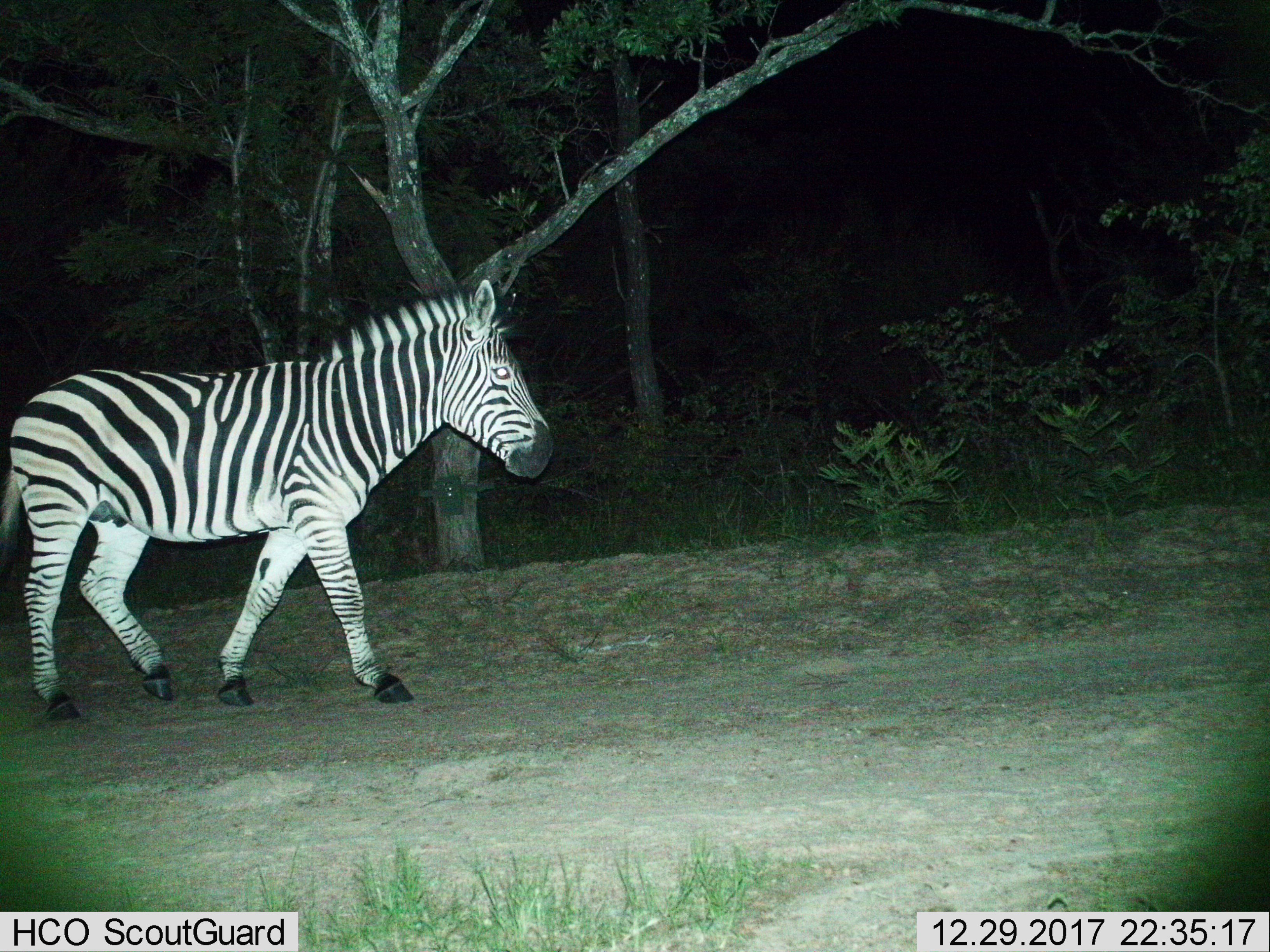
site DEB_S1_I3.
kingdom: Animalia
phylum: Chordata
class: Mammalia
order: Perissodactyla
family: Equidae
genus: Equus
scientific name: Equus quagga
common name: plains zebra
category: zebraplains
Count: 1.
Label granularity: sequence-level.